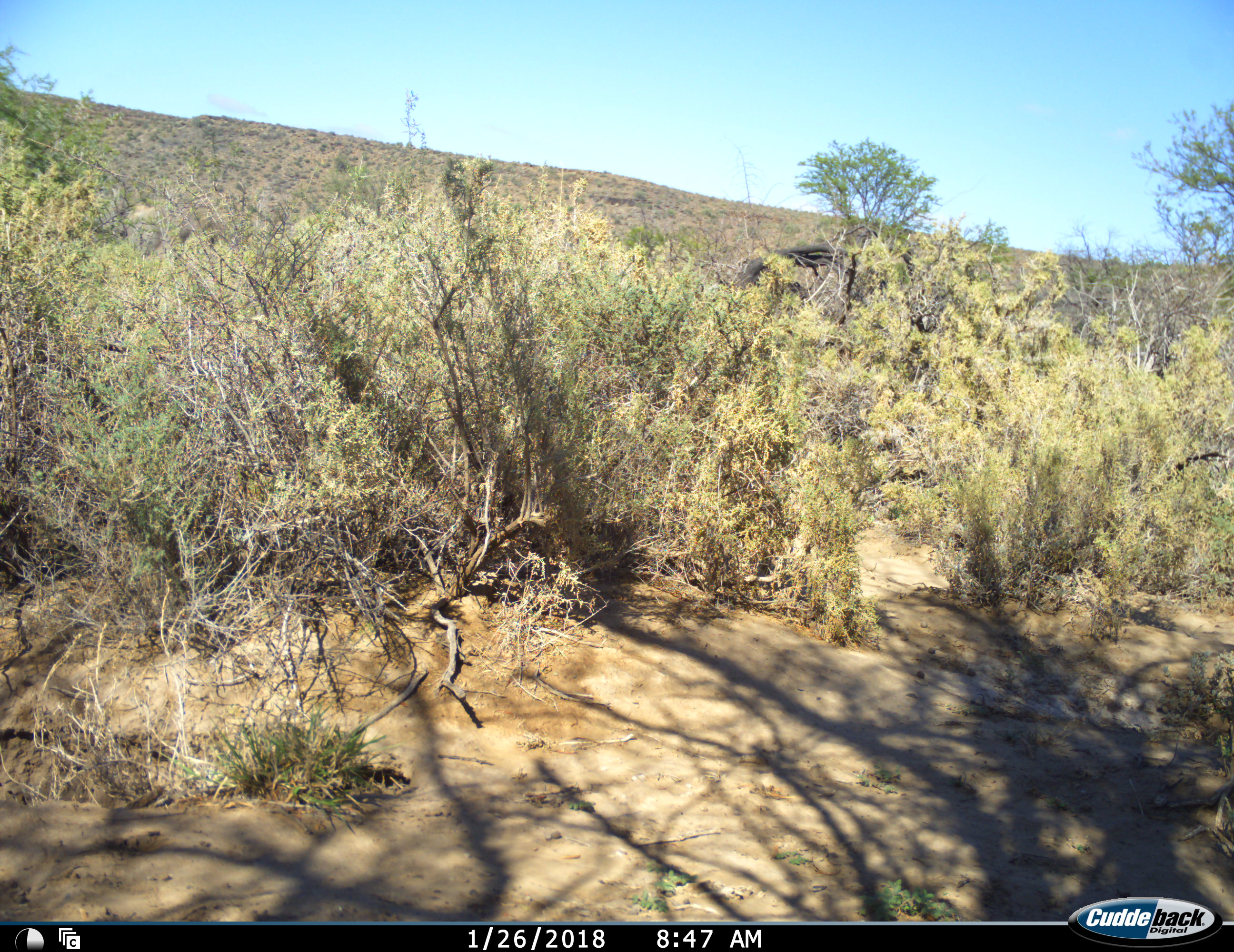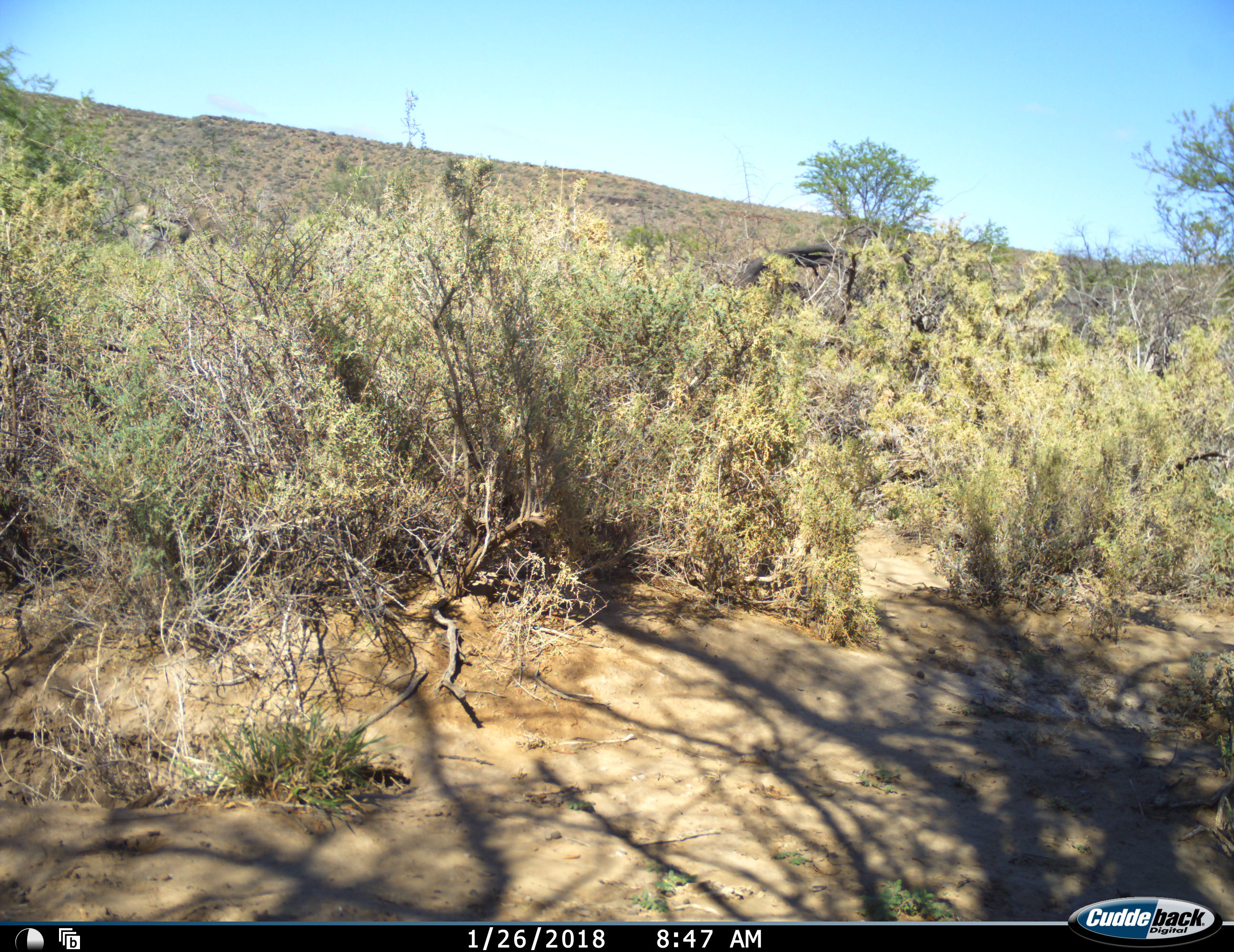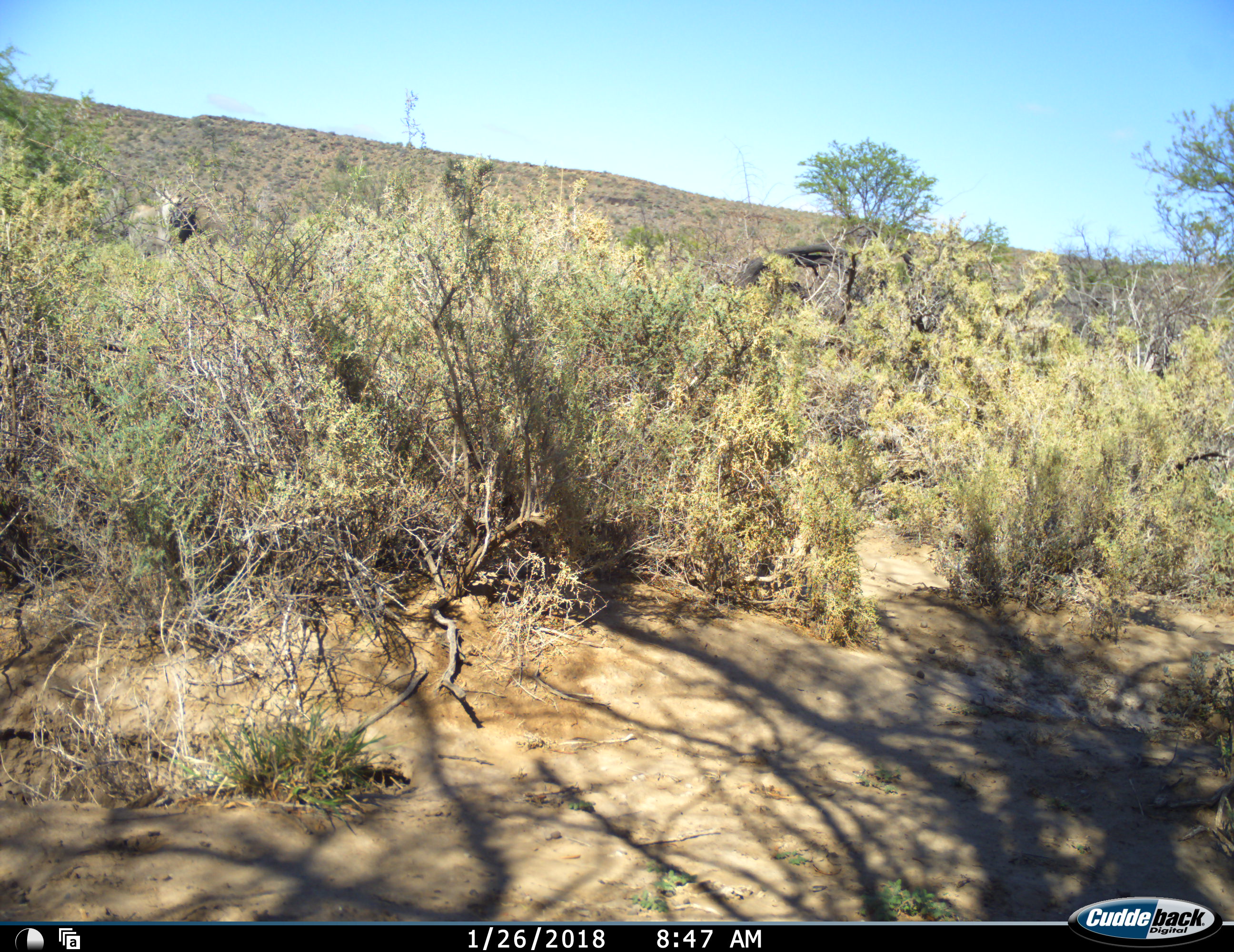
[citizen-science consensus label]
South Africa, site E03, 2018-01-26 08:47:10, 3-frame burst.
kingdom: Animalia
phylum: Chordata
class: Aves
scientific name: Aves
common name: bird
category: birdother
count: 1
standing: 0%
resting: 0%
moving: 100%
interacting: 0%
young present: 0%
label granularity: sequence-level